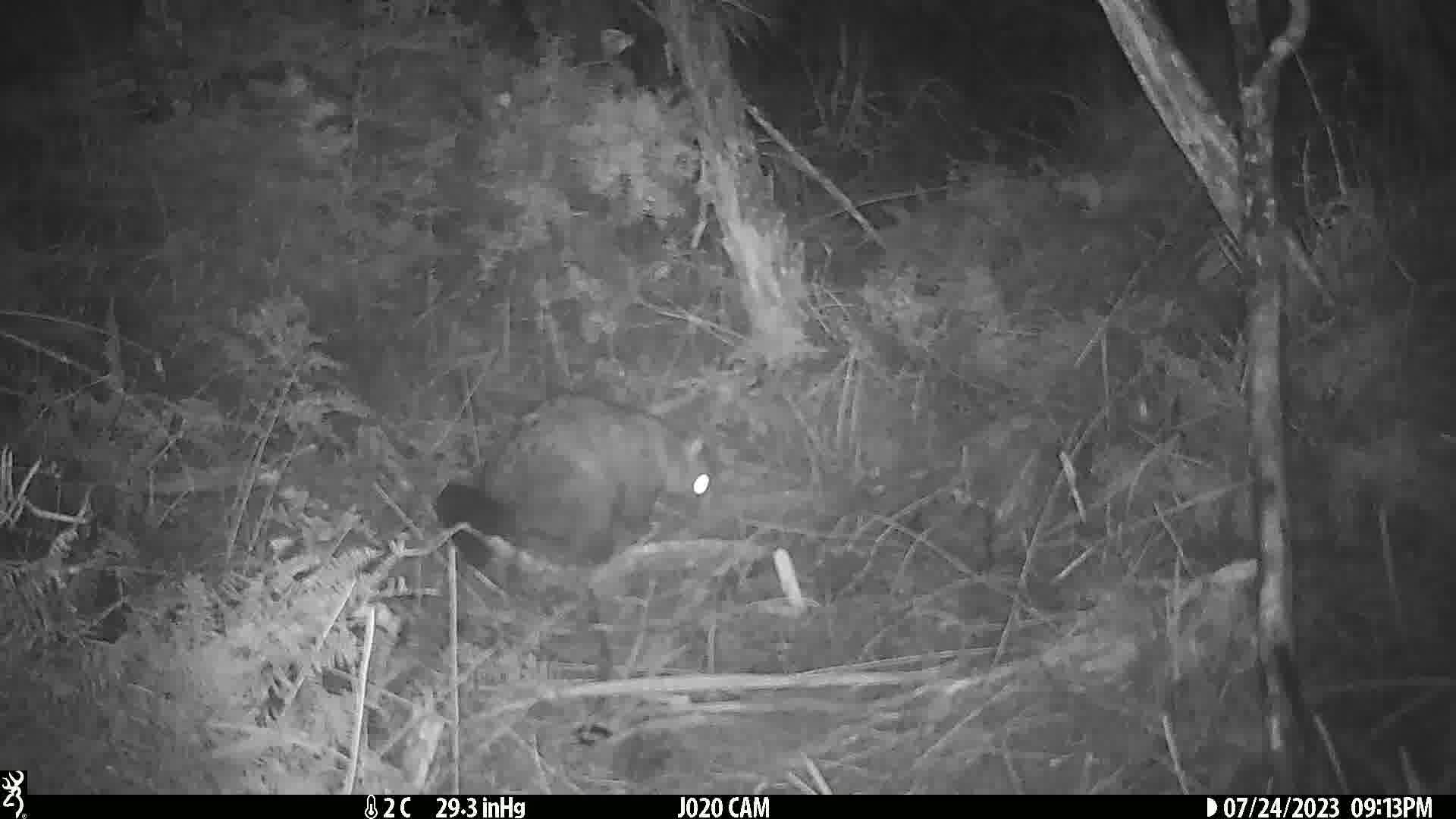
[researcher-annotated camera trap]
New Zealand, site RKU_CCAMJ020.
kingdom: Animalia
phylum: Chordata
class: Mammalia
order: Diprotodontia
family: Phalangeridae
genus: Trichosurus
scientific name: Trichosurus vulpecula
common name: common brushtail possum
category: possum